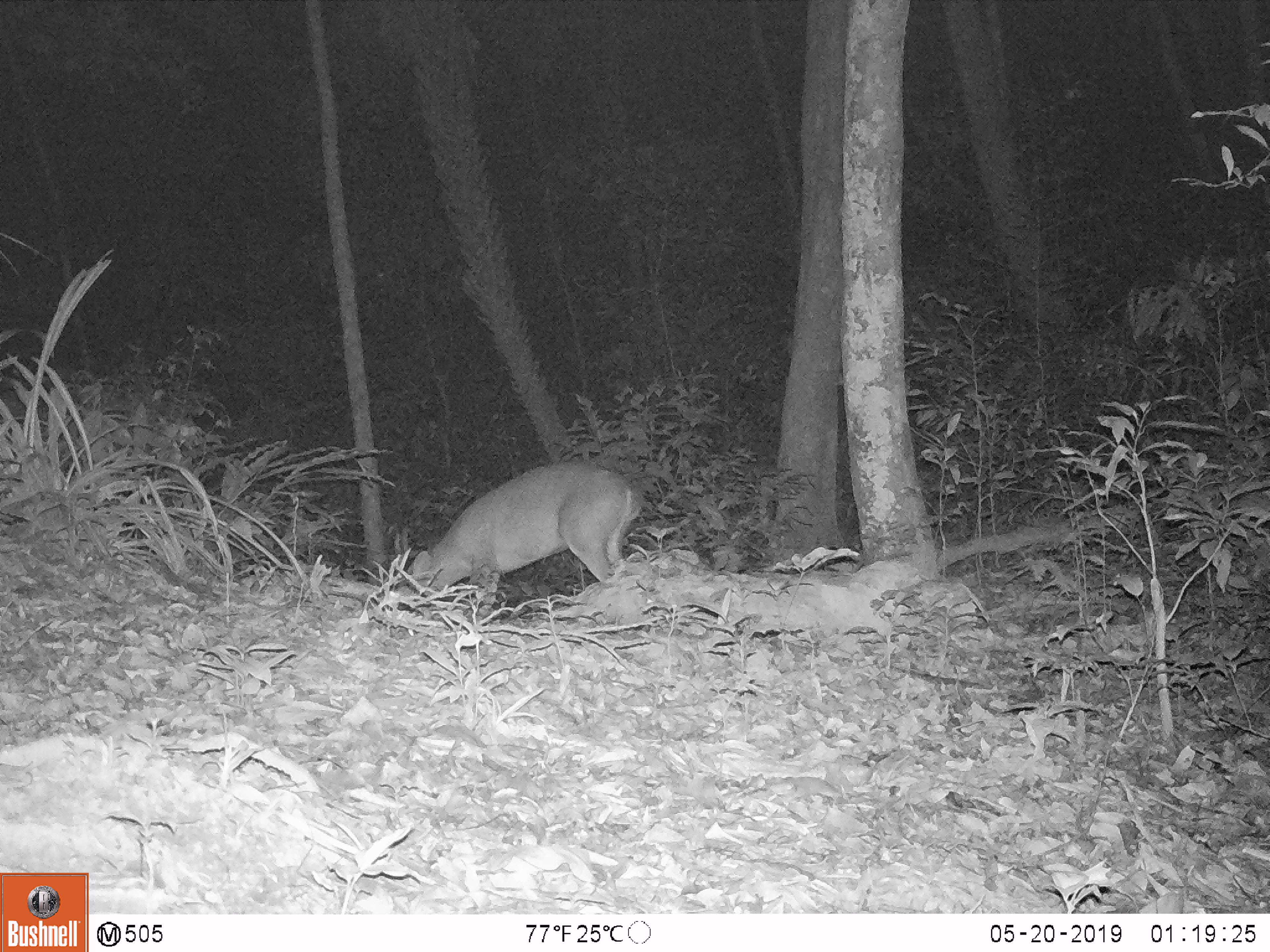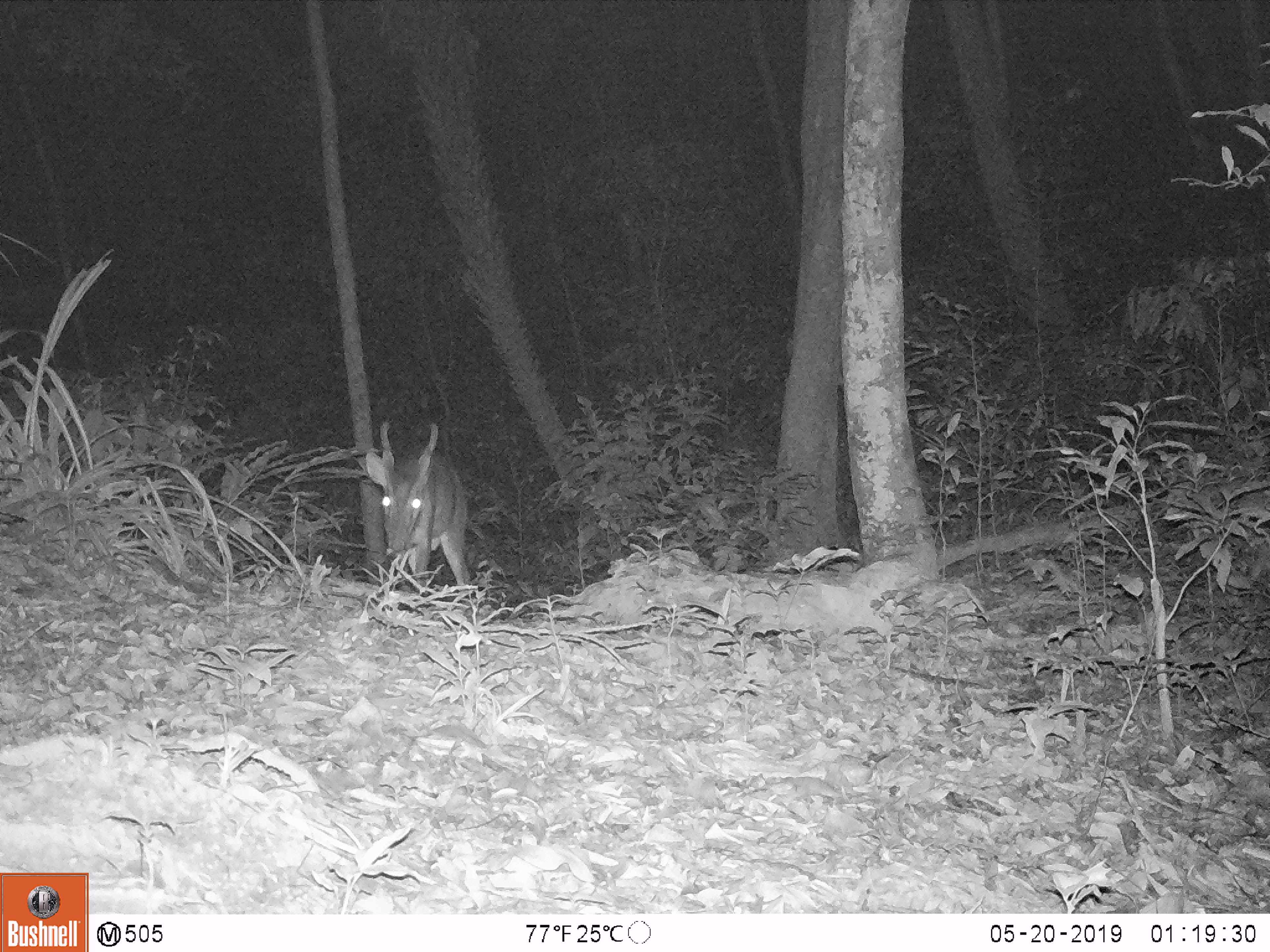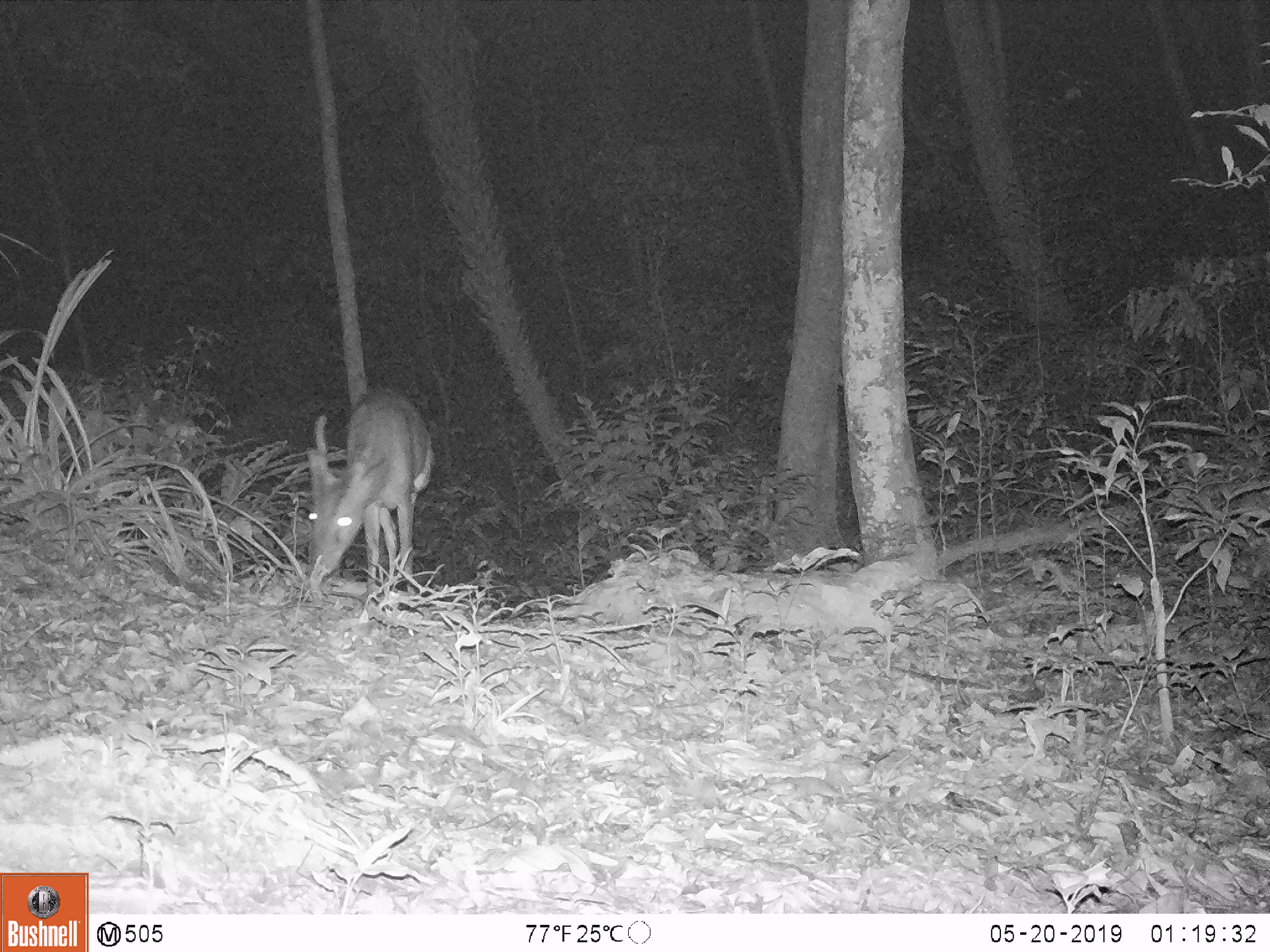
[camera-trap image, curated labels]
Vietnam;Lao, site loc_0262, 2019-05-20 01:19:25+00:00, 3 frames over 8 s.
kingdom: Animalia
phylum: Chordata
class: Mammalia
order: Artiodactyla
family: Cervidae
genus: Muntiacus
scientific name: Muntiacus vuquangensis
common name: large-antlered muntjac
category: large antlered muntjac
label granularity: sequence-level